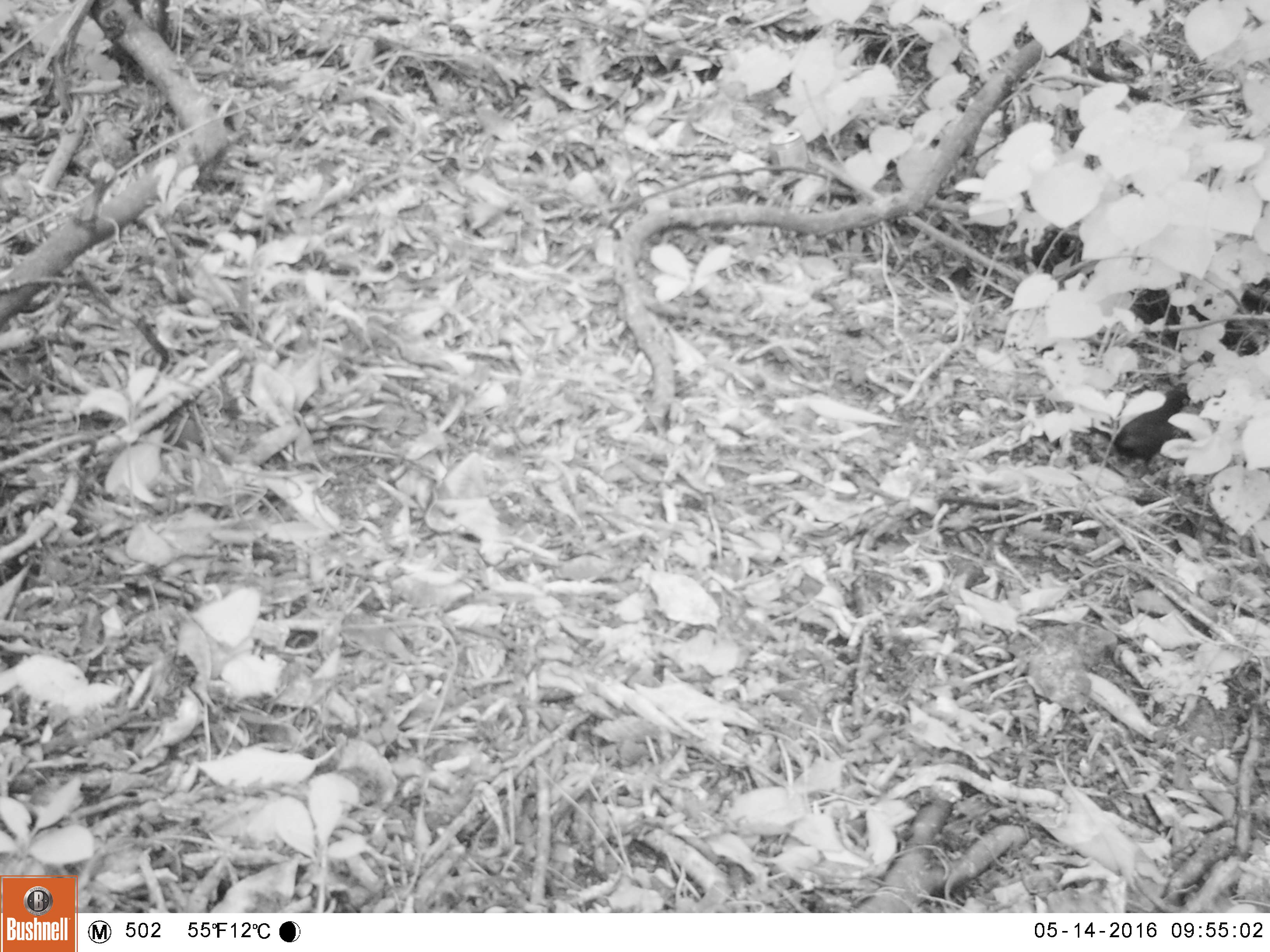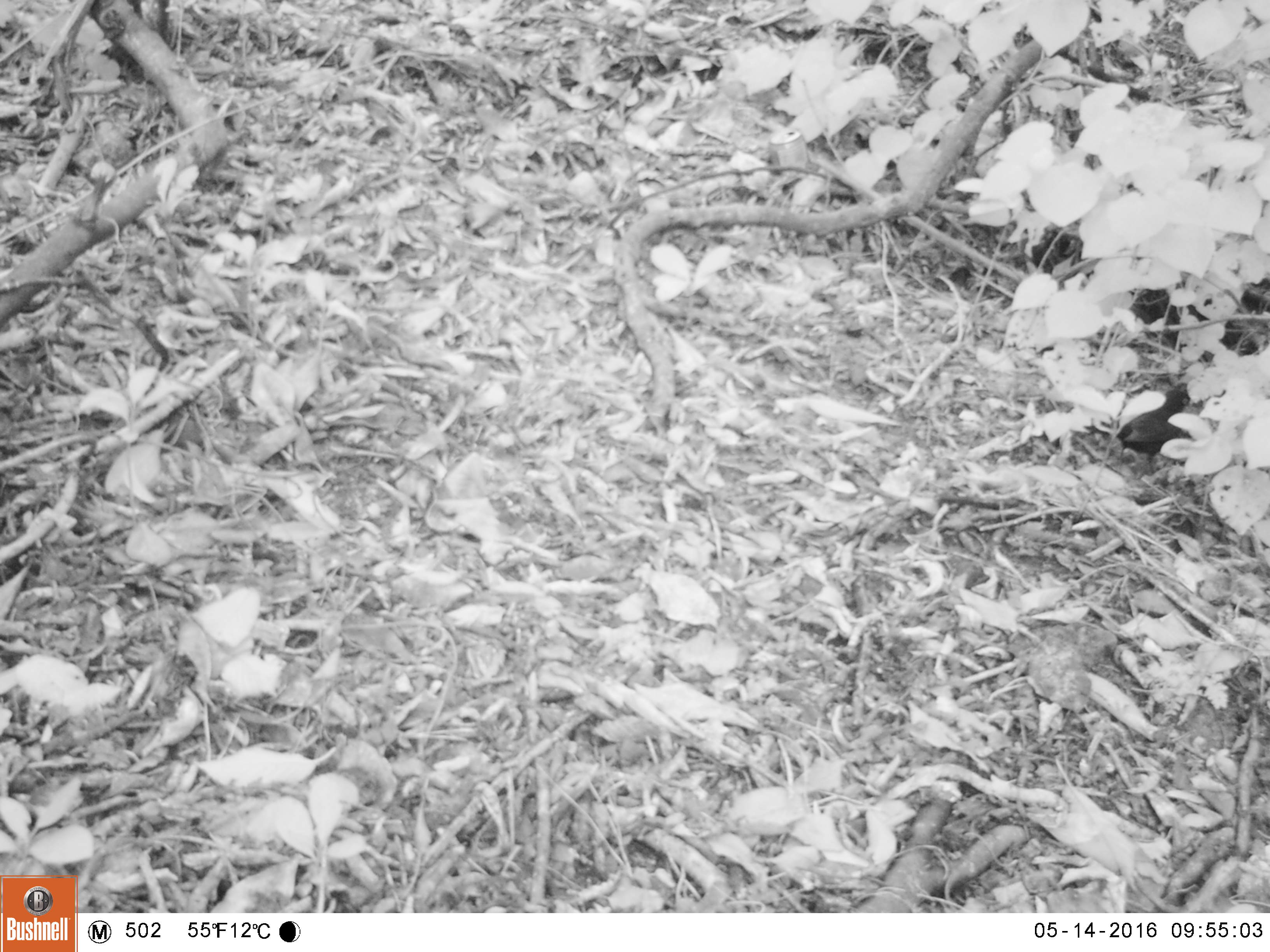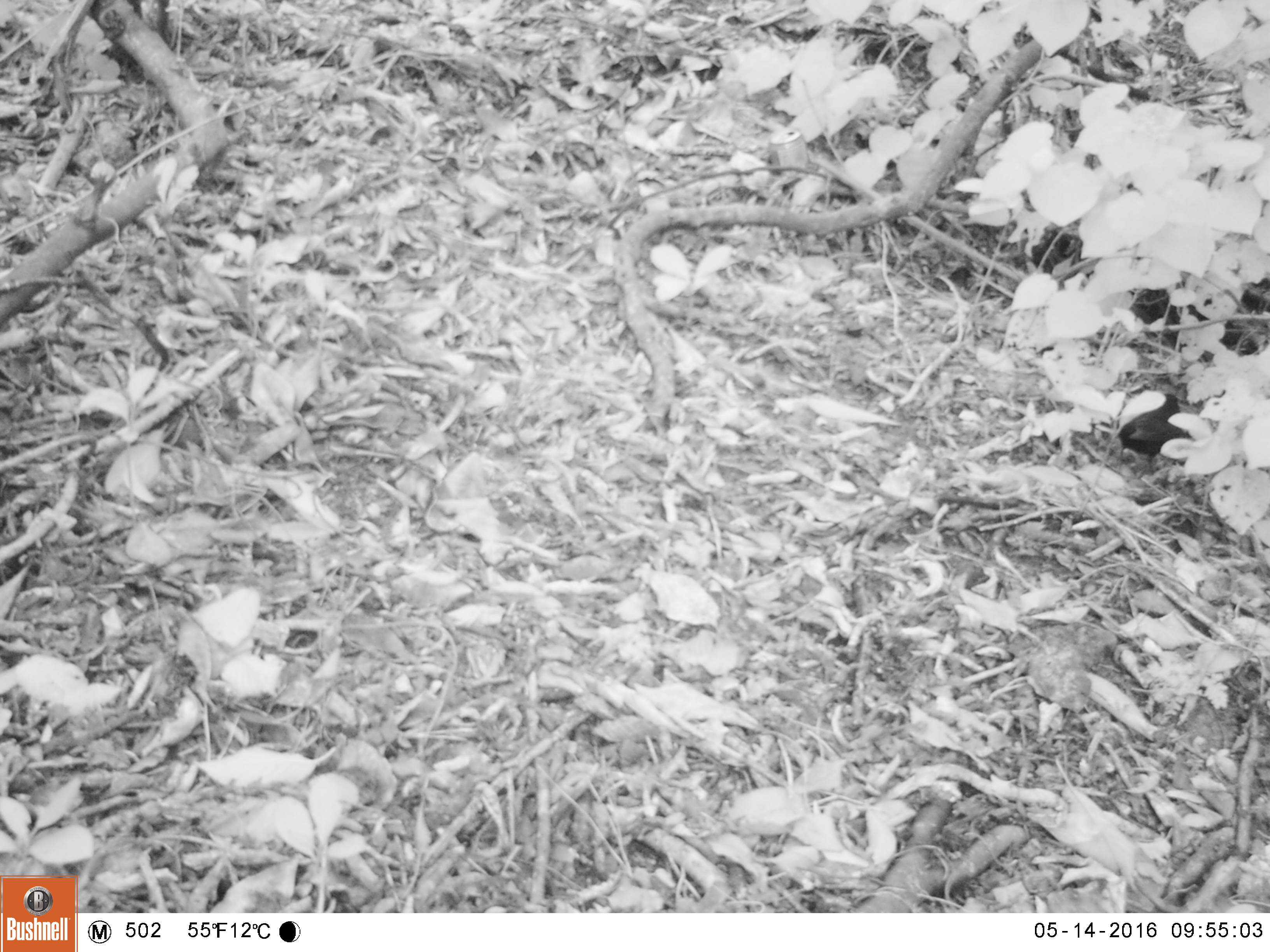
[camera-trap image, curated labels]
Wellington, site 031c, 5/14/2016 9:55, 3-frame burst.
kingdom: Animalia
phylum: Chordata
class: Aves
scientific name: Aves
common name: bird